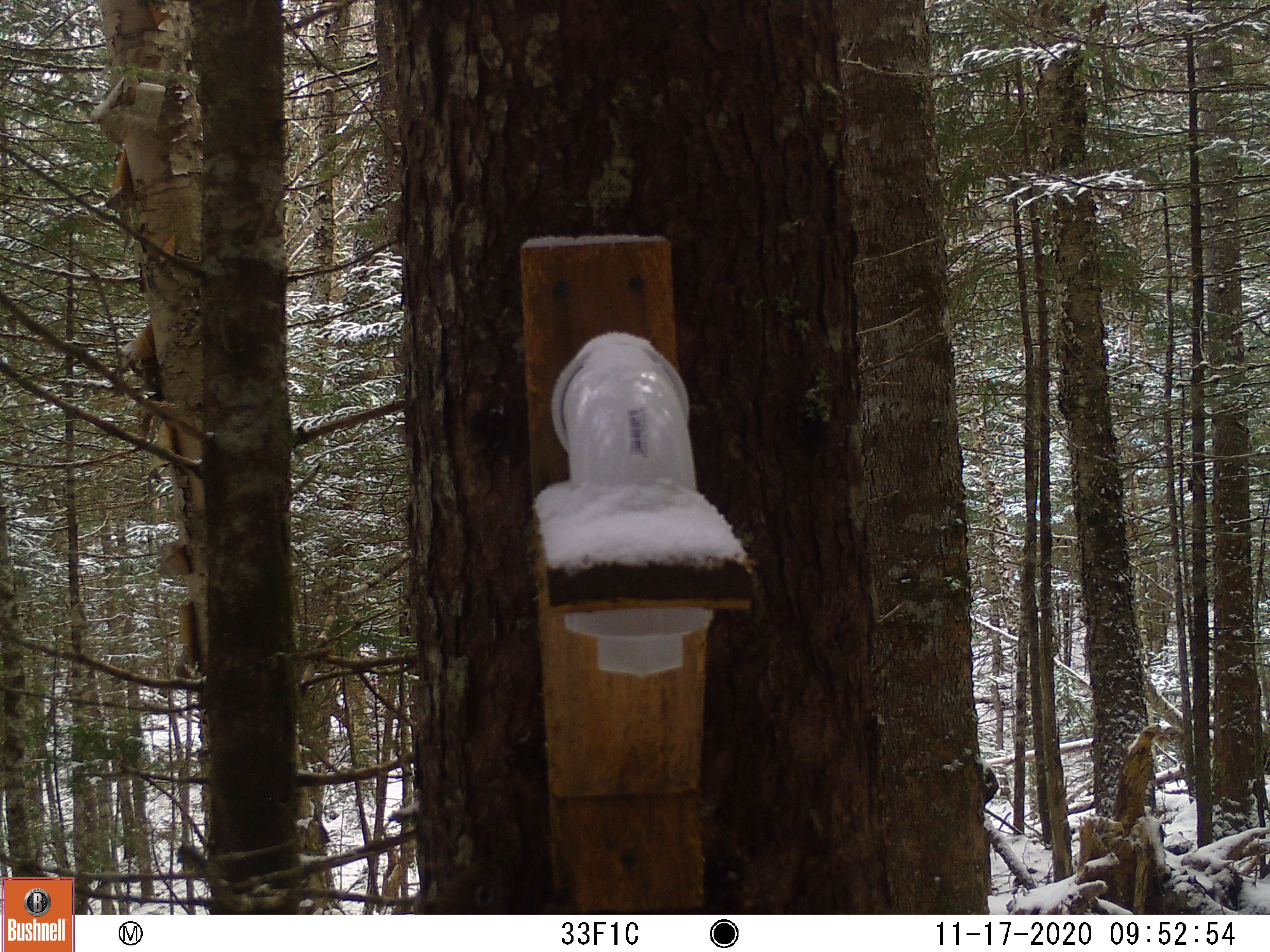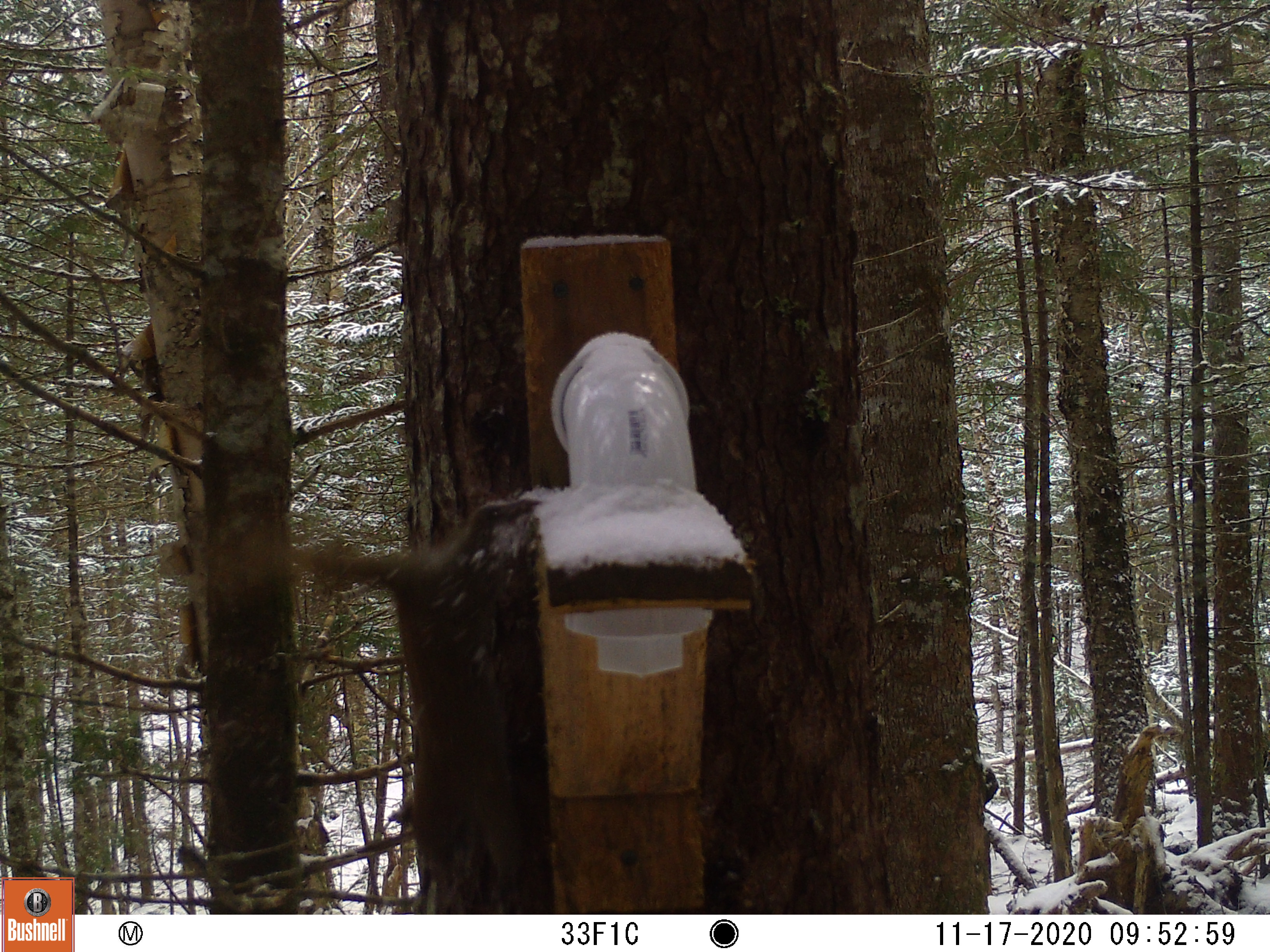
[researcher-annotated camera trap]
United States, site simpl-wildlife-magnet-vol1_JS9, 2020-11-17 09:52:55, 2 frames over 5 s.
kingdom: Animalia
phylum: Chordata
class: Mammalia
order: Rodentia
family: Sciuridae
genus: Tamiasciurus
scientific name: Tamiasciurus hudsonicus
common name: red squirrel